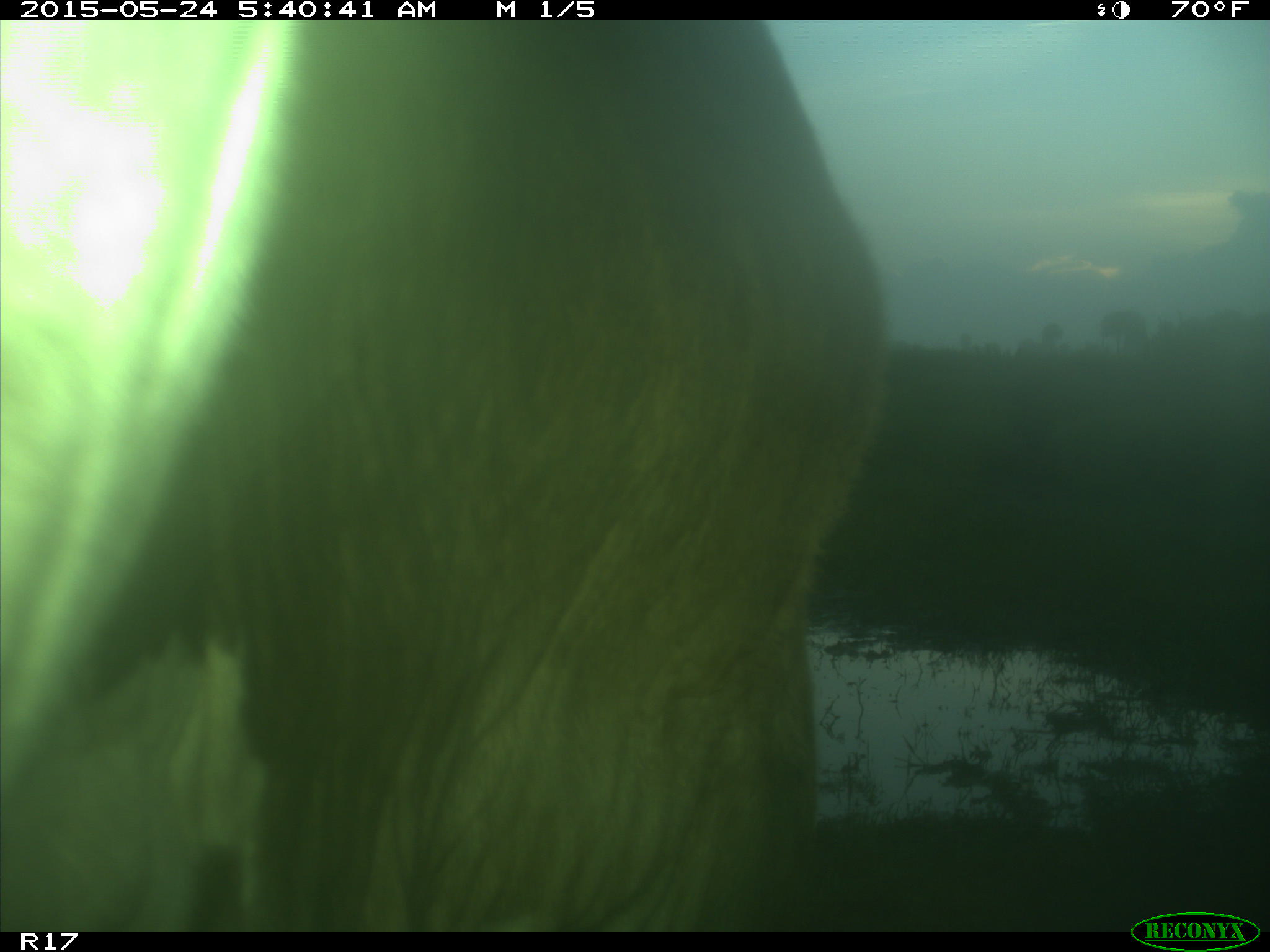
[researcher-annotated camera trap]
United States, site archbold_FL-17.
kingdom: Animalia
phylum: Chordata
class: Mammalia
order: Artiodactyla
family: Bovidae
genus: Bos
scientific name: Bos taurus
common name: domestic cow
Bos taurus (domestic cow).